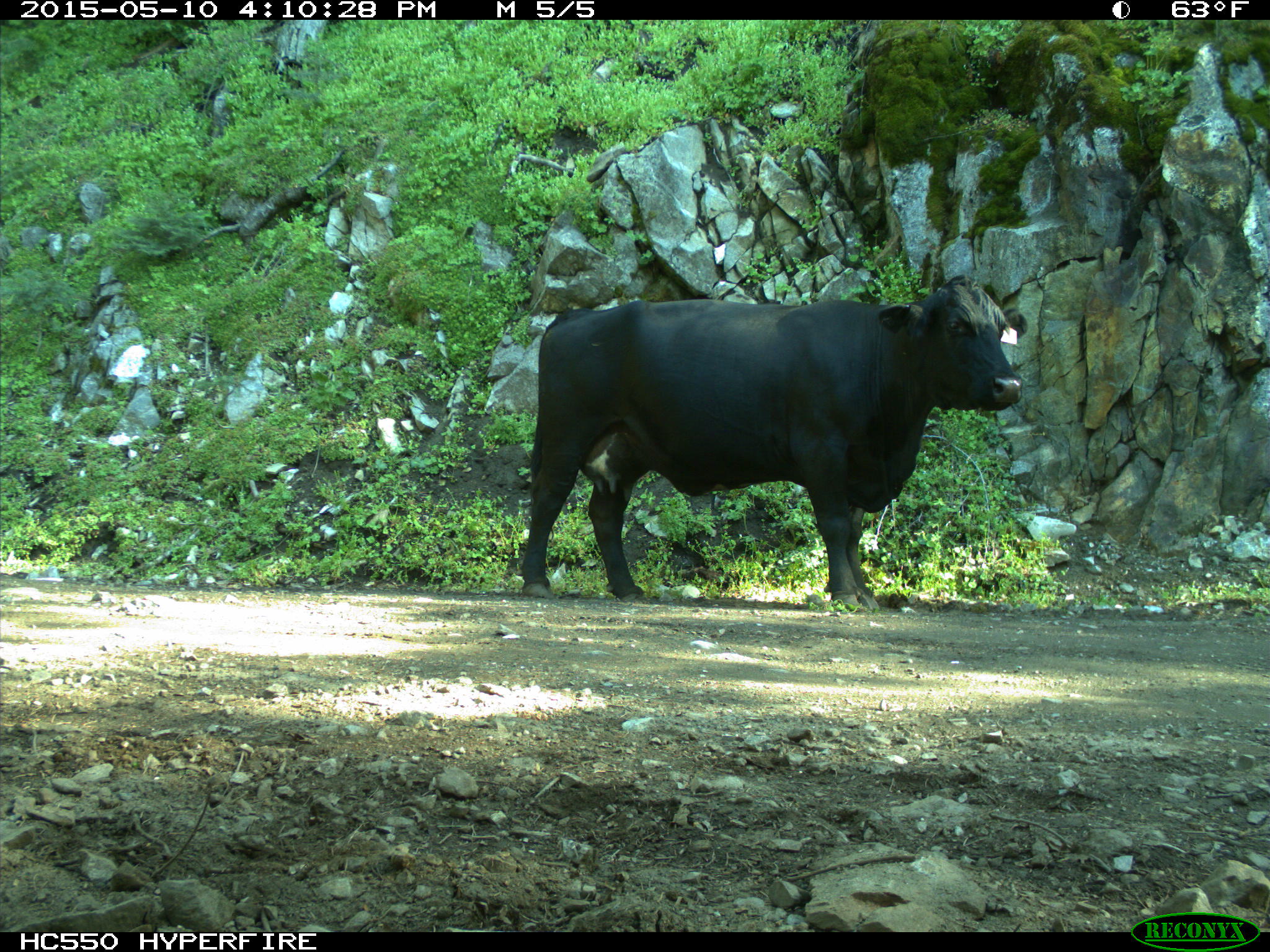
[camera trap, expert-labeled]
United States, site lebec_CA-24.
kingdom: Animalia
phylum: Chordata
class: Mammalia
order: Artiodactyla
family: Bovidae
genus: Bos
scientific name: Bos taurus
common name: domestic cow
Bos taurus (domestic cow).